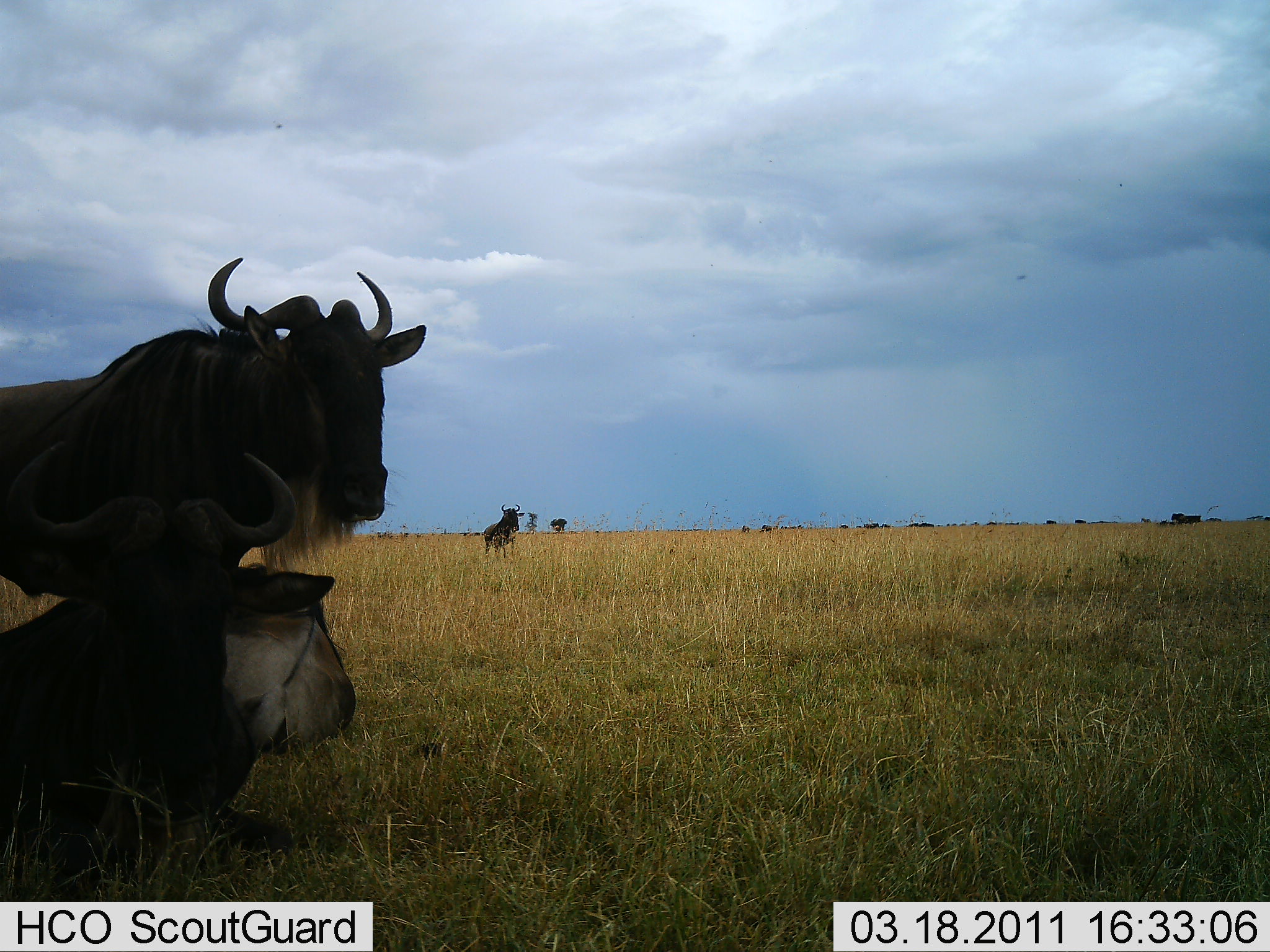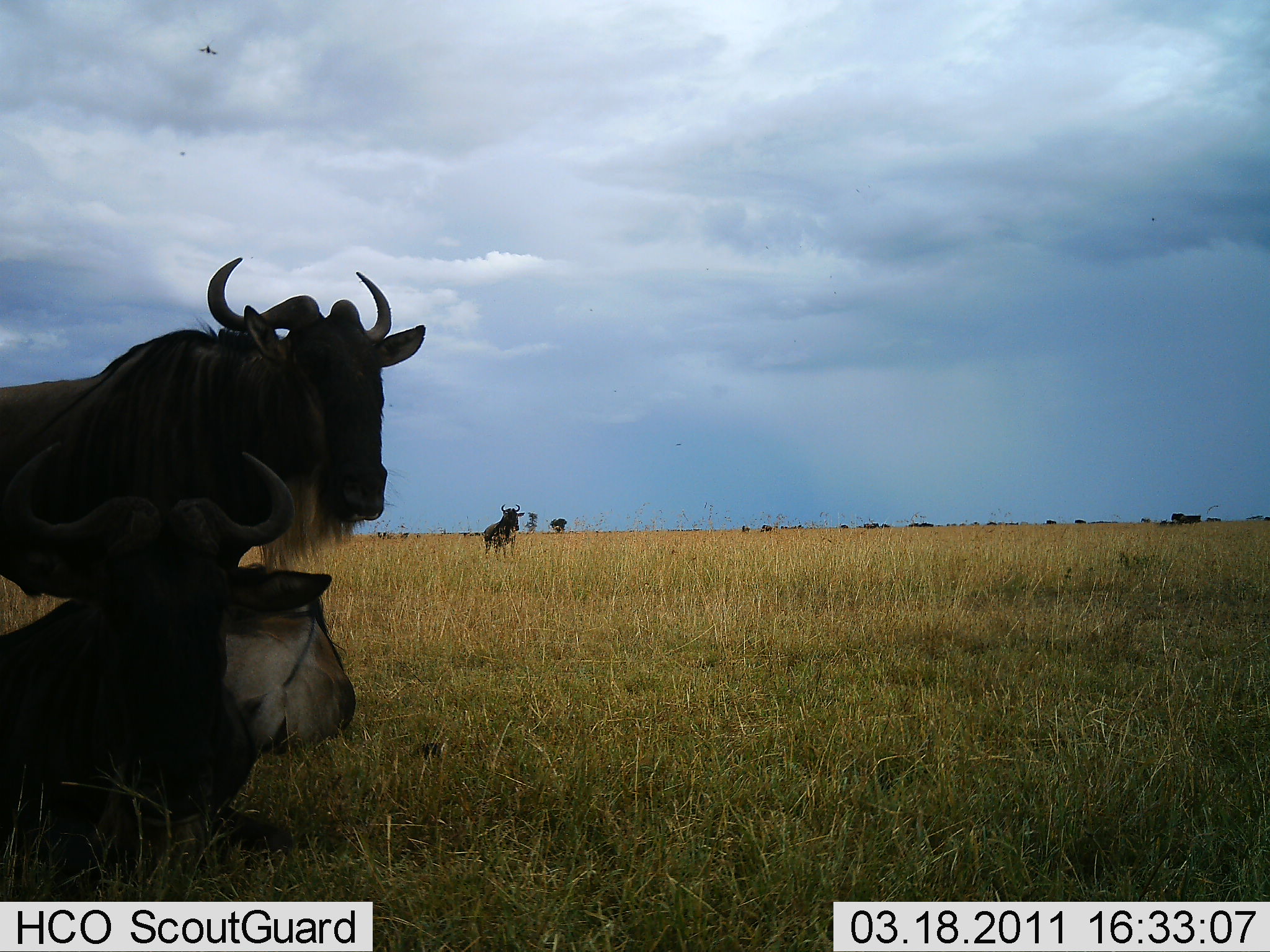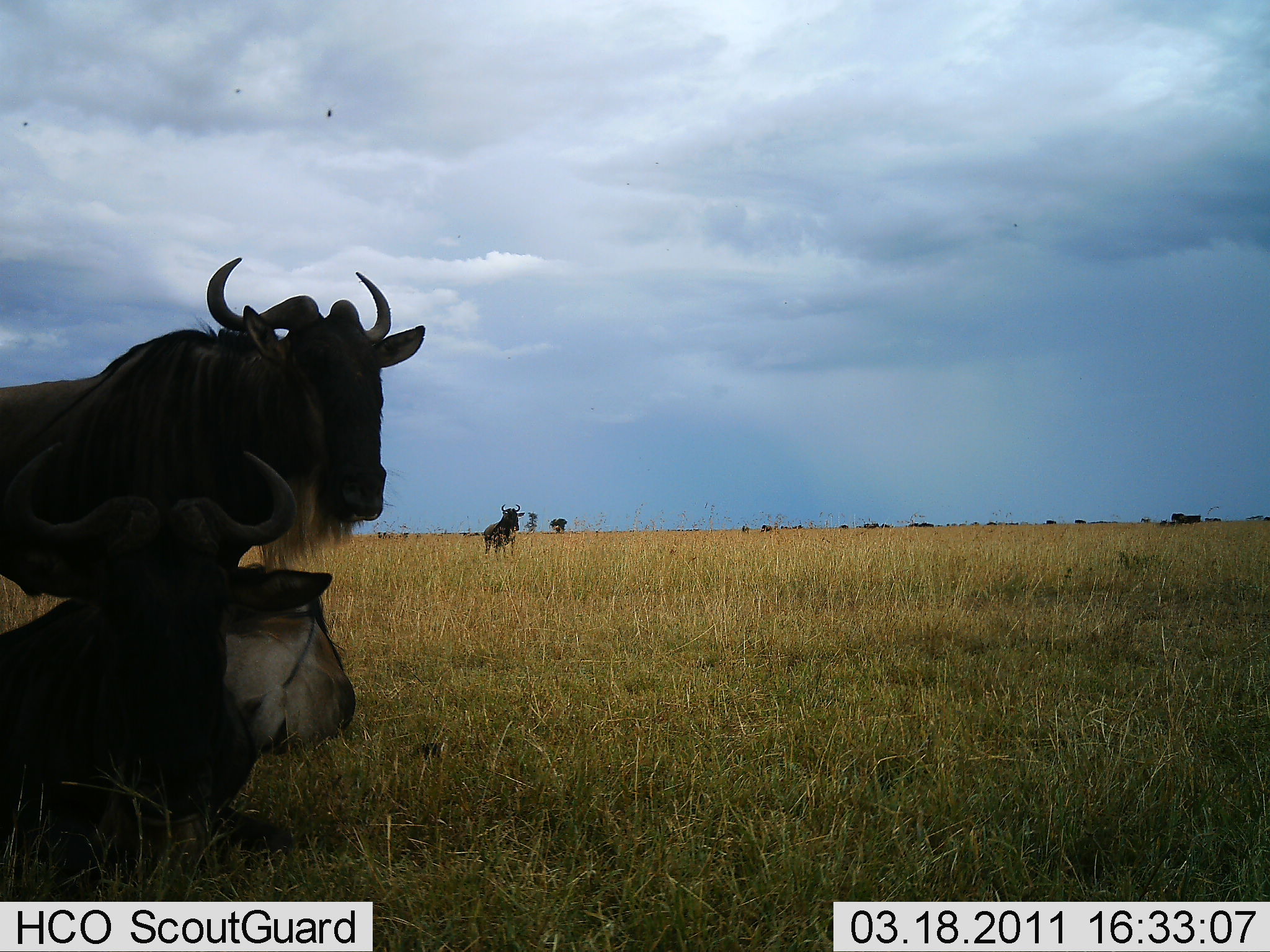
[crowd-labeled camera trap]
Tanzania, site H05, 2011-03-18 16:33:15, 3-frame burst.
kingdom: Animalia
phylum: Chordata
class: Mammalia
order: Artiodactyla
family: Bovidae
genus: Connochaetes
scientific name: Connochaetes taurinus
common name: blue wildebeest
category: wildebeest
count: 3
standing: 85%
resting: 100%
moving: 0%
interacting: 0%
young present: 0%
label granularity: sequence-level